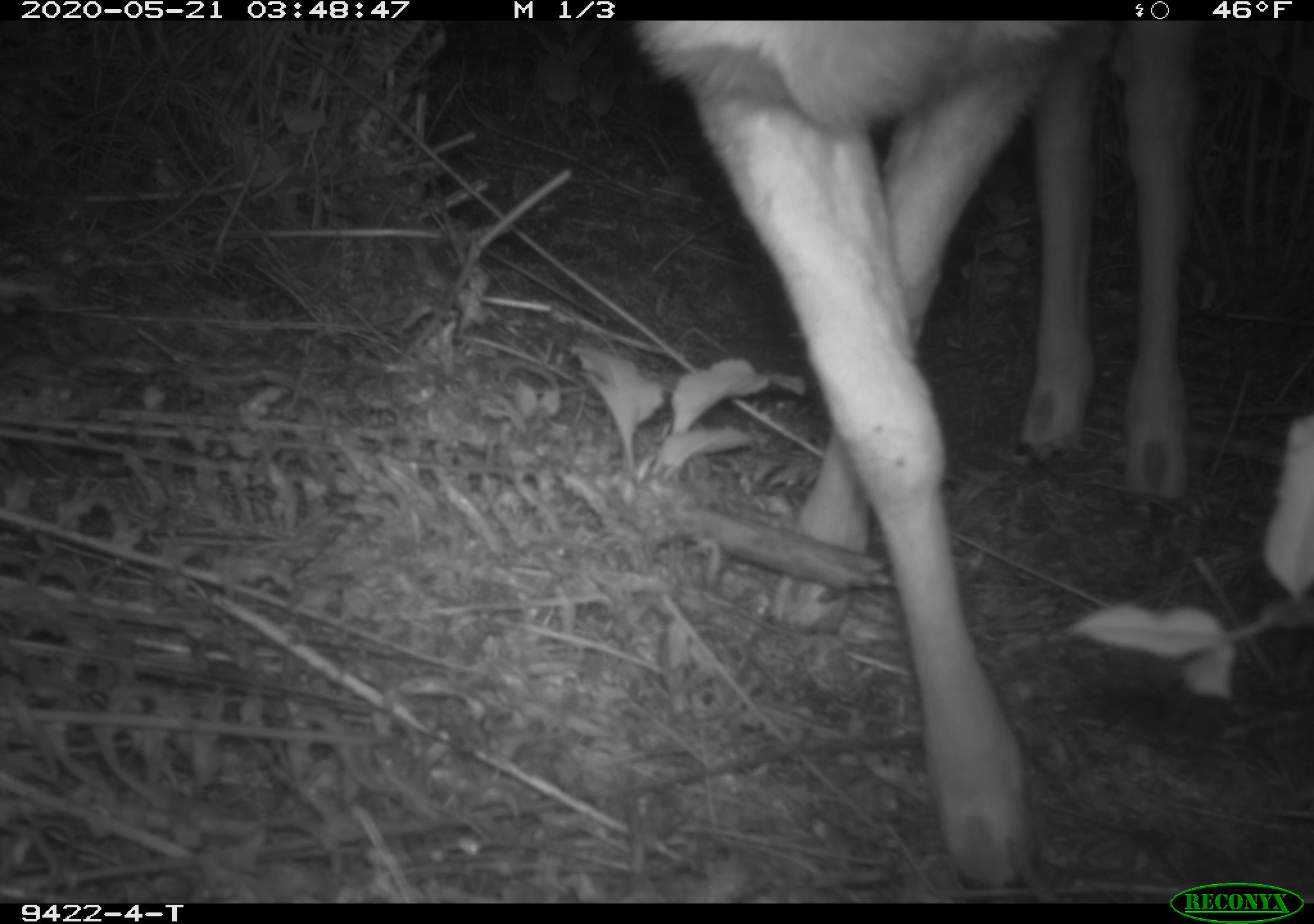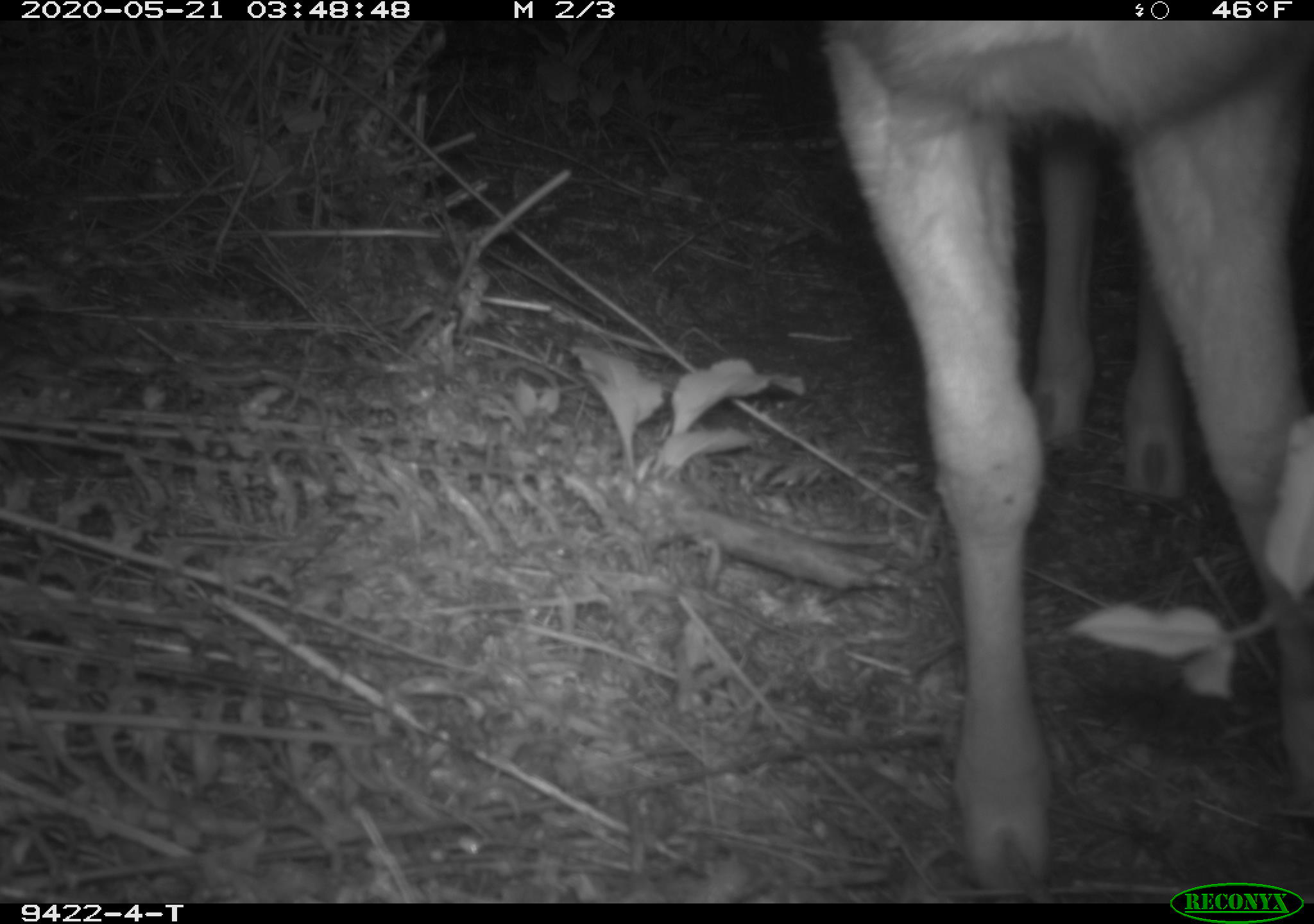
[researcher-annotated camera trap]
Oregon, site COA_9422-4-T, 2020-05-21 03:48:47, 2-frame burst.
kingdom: Animalia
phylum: Chordata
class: Mammalia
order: Artiodactyla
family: Cervidae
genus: Odocoileus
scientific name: Odocoileus hemionus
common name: black-tailed deer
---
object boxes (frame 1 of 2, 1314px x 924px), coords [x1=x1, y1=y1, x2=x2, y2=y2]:
black-tailed deer: [x1=623, y1=22, x2=1221, y2=878]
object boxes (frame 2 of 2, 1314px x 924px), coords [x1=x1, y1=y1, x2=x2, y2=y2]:
black-tailed deer: [x1=809, y1=24, x2=1309, y2=867]